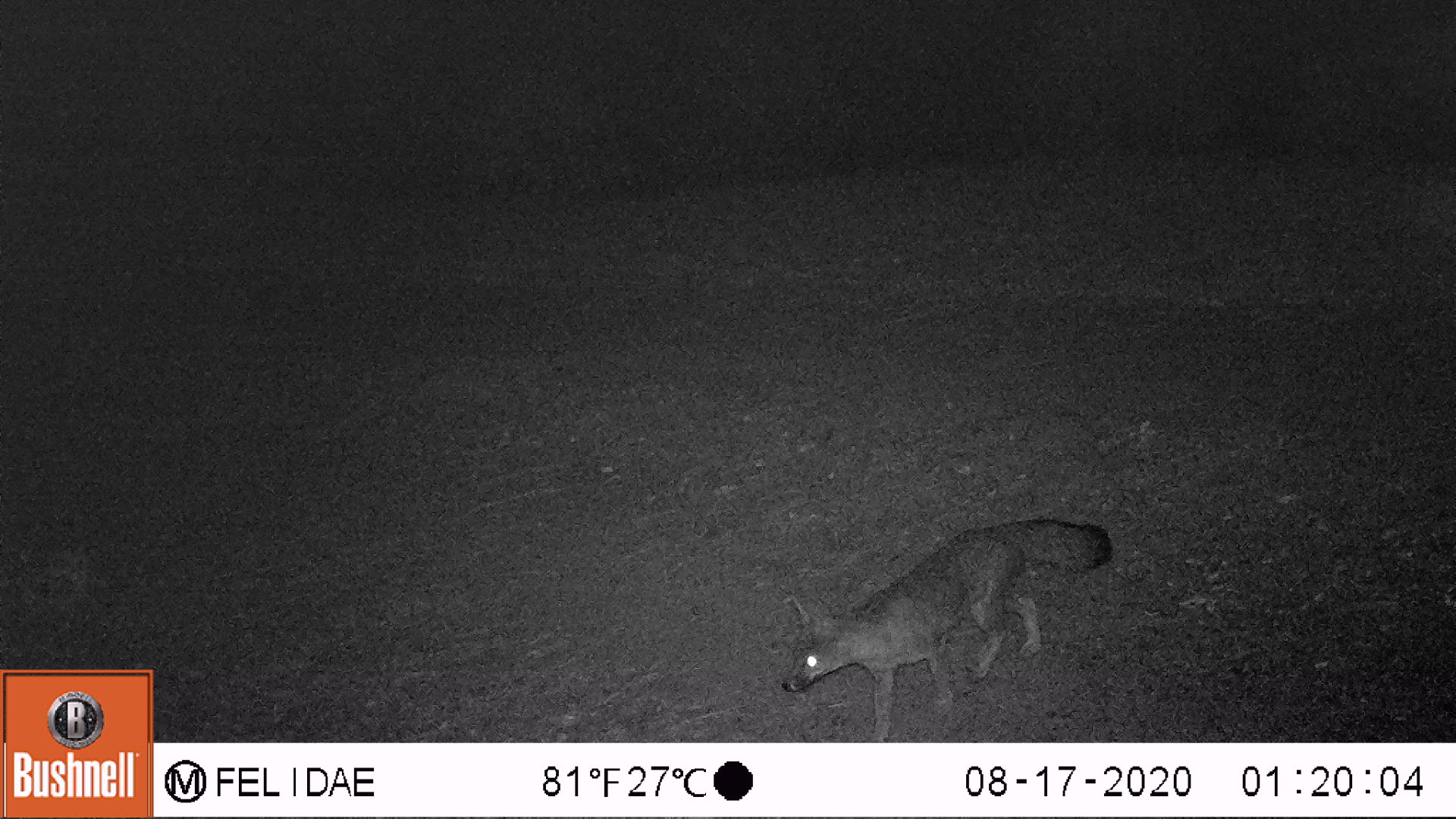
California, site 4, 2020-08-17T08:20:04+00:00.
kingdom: Animalia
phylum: Chordata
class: Mammalia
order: Carnivora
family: Canidae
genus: Urocyon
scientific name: Urocyon cinereoargenteus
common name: gray fox